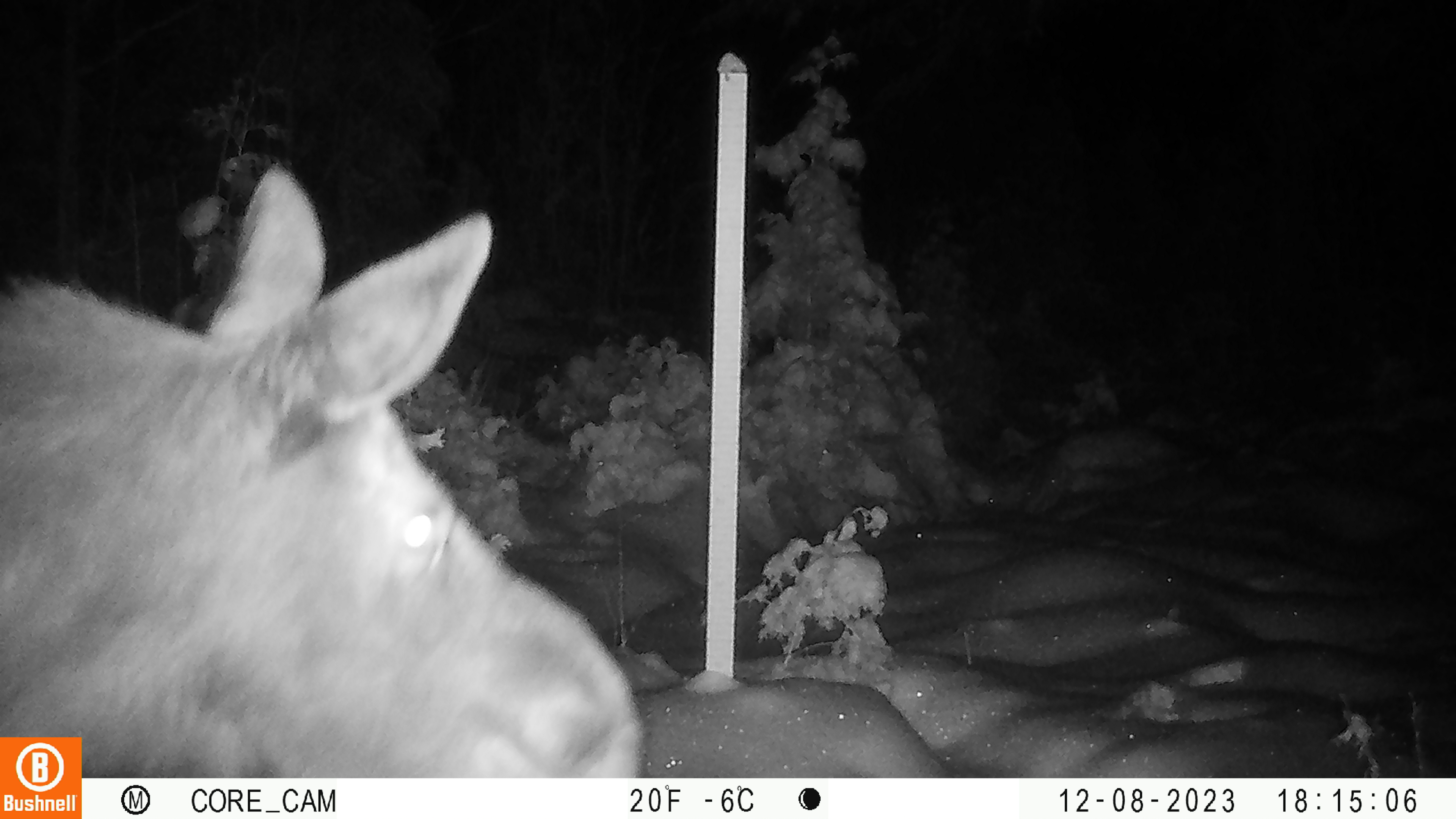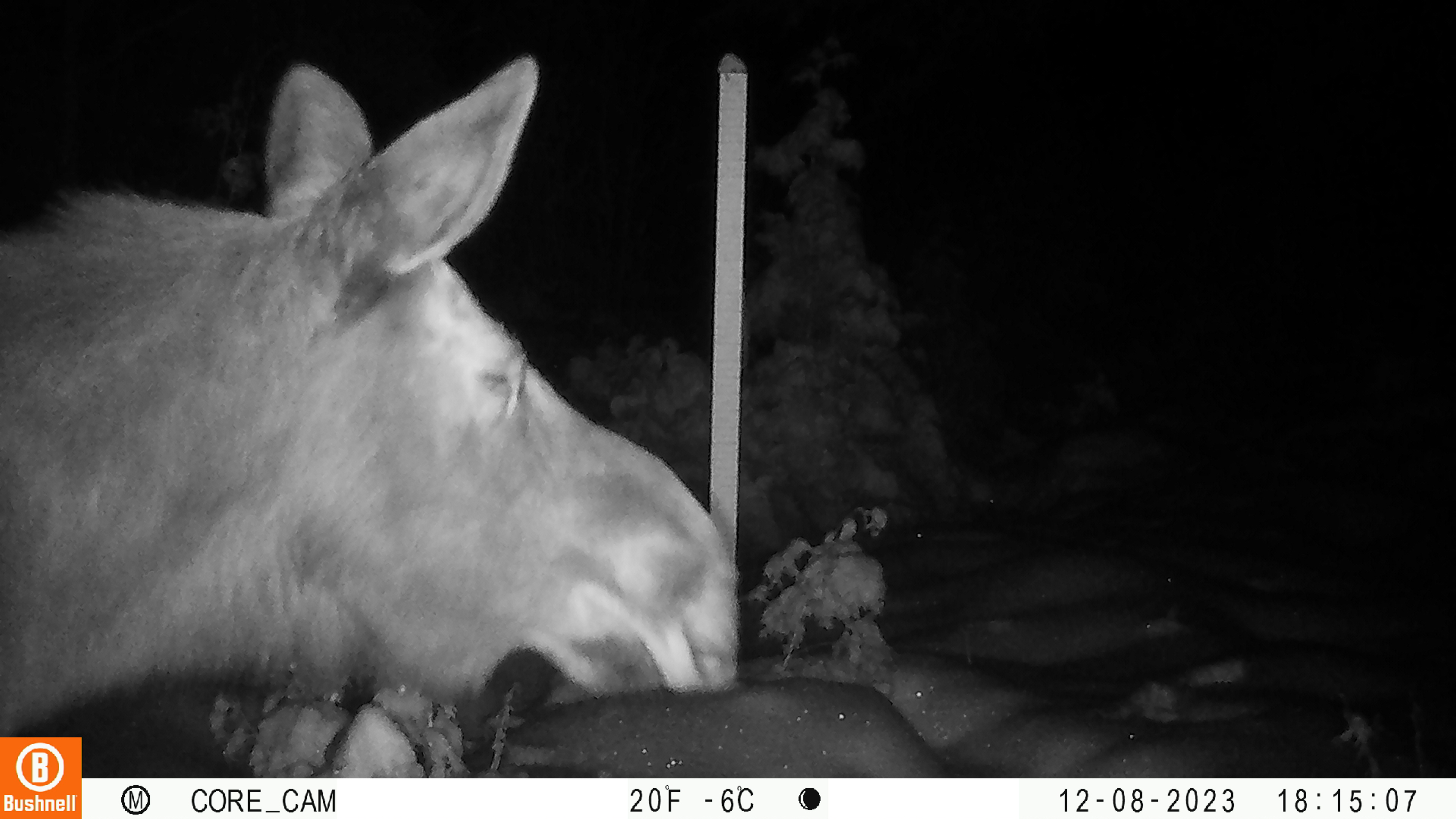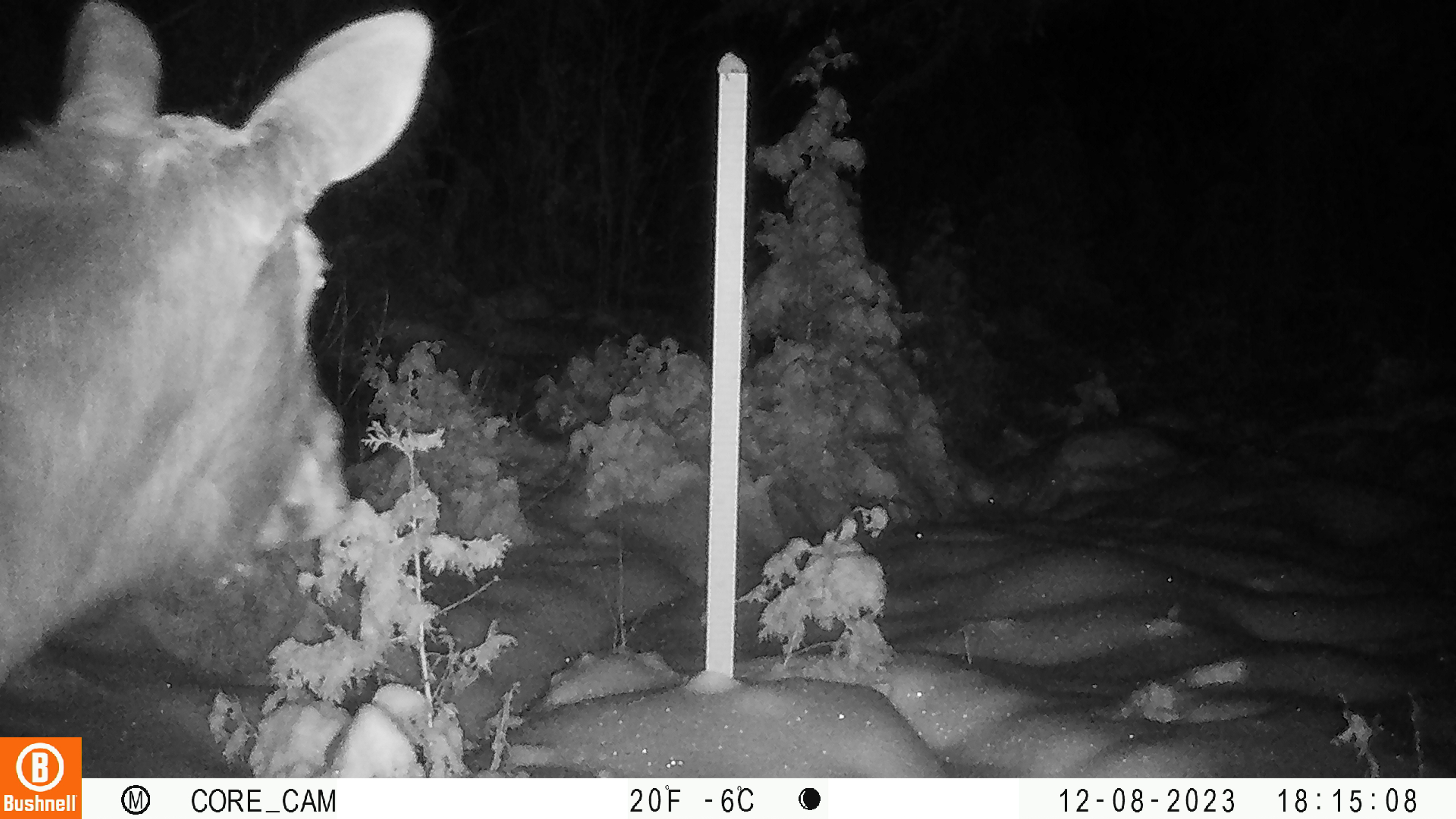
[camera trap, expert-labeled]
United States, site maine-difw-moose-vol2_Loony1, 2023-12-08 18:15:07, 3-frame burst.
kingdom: Animalia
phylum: Chordata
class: Mammalia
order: Artiodactyla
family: Cervidae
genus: Alces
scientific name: Alces alces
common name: moose